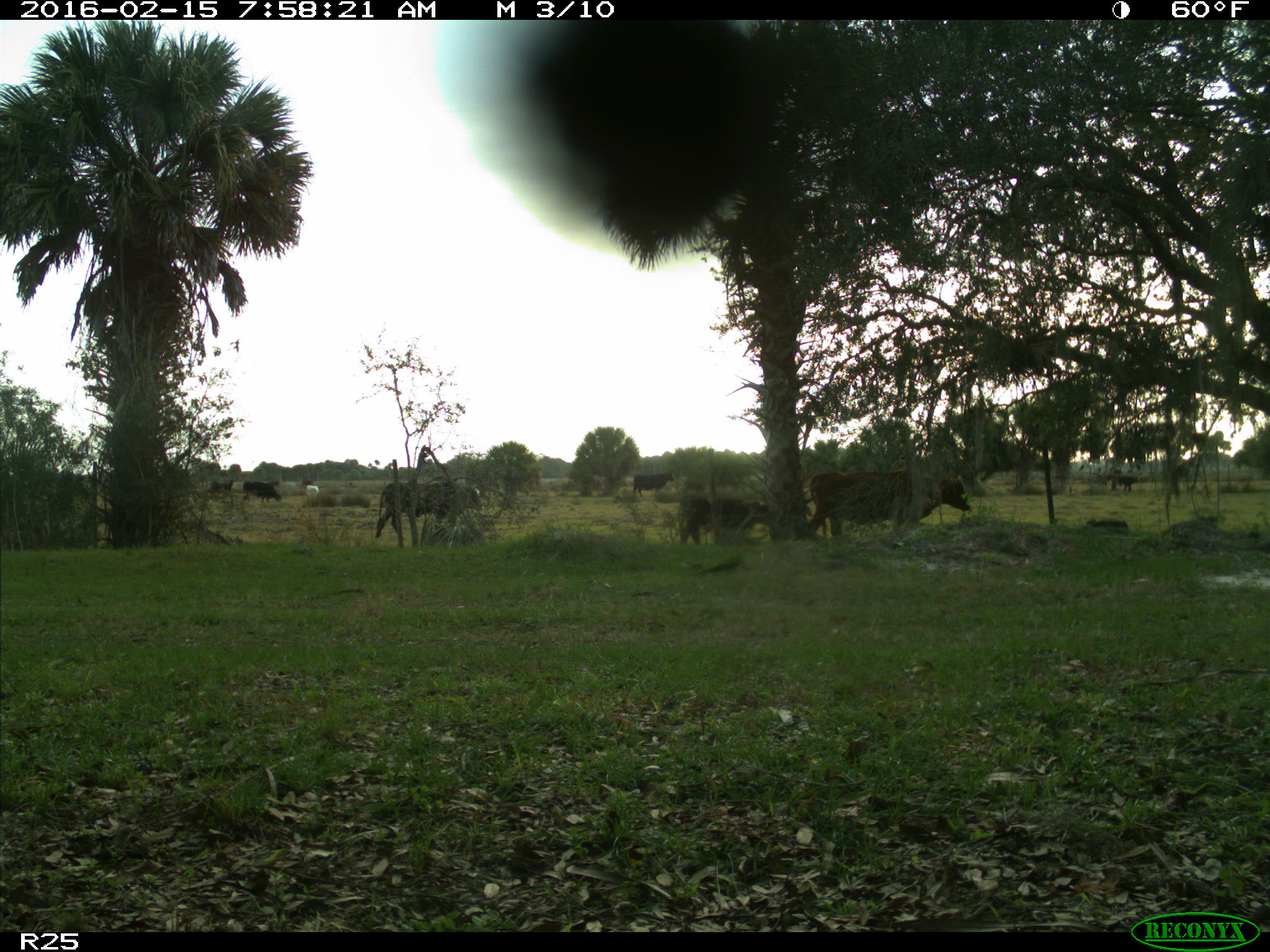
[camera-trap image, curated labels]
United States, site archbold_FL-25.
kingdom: Animalia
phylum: Chordata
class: Mammalia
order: Artiodactyla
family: Bovidae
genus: Bos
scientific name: Bos taurus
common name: domestic cow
Bos taurus (domestic cow).